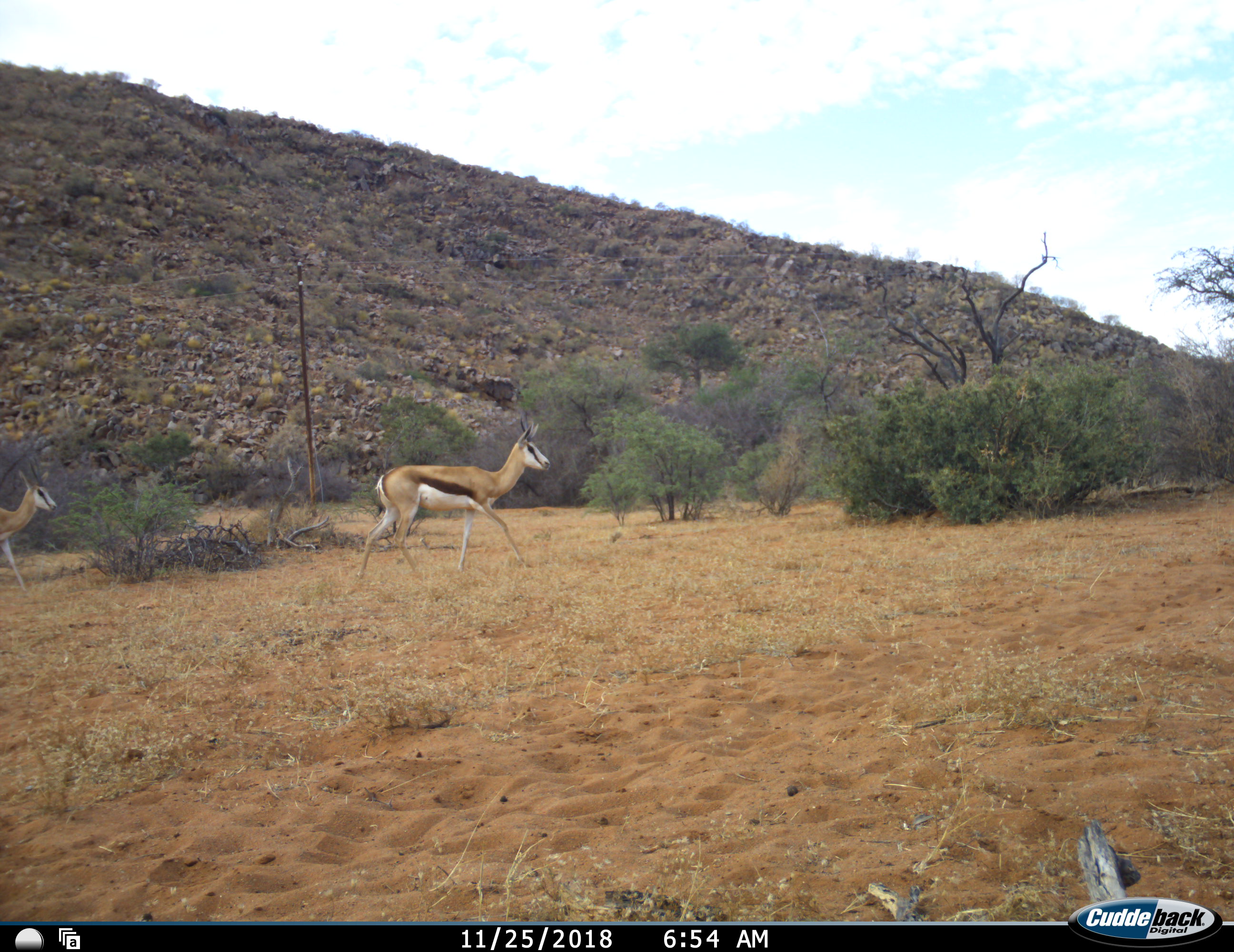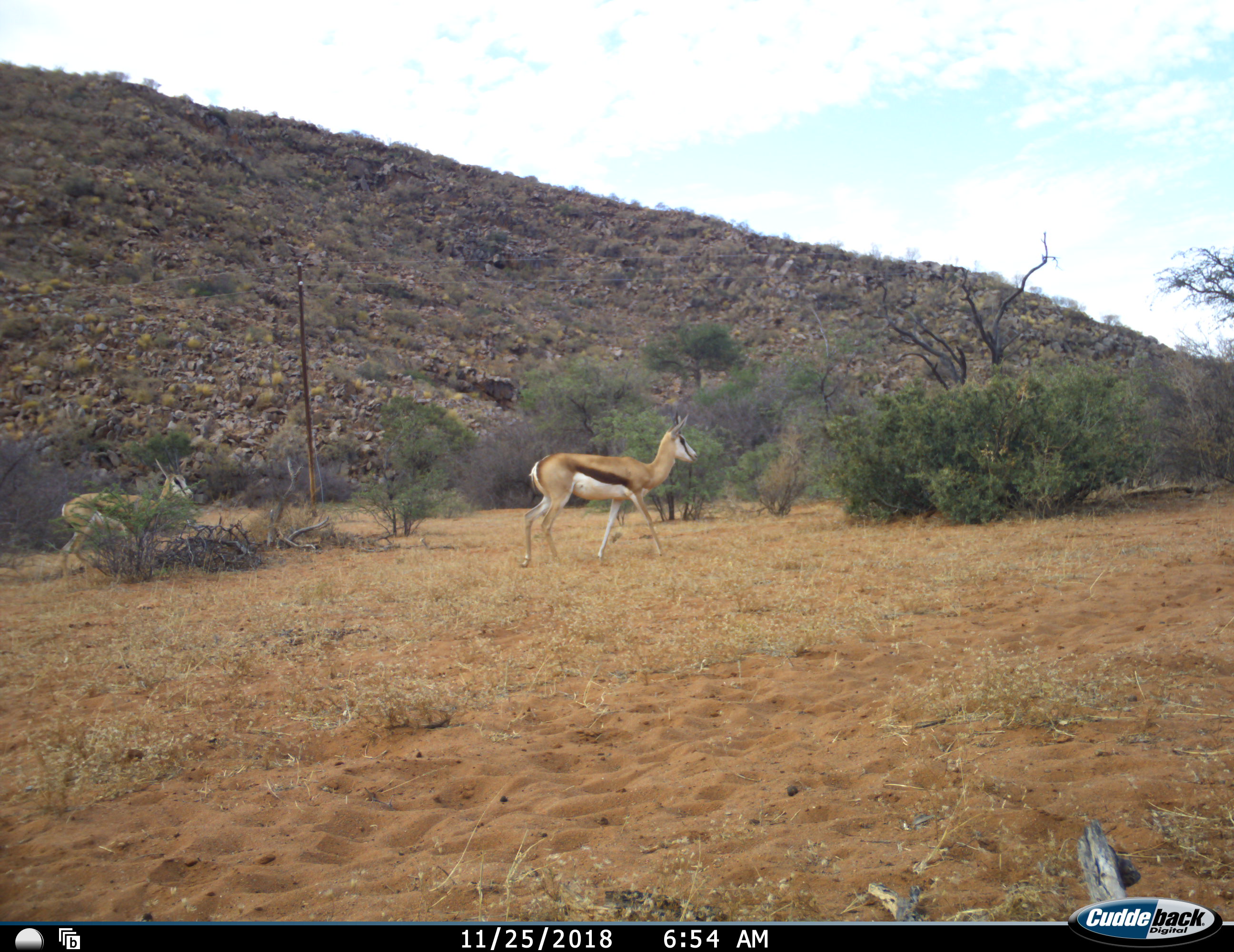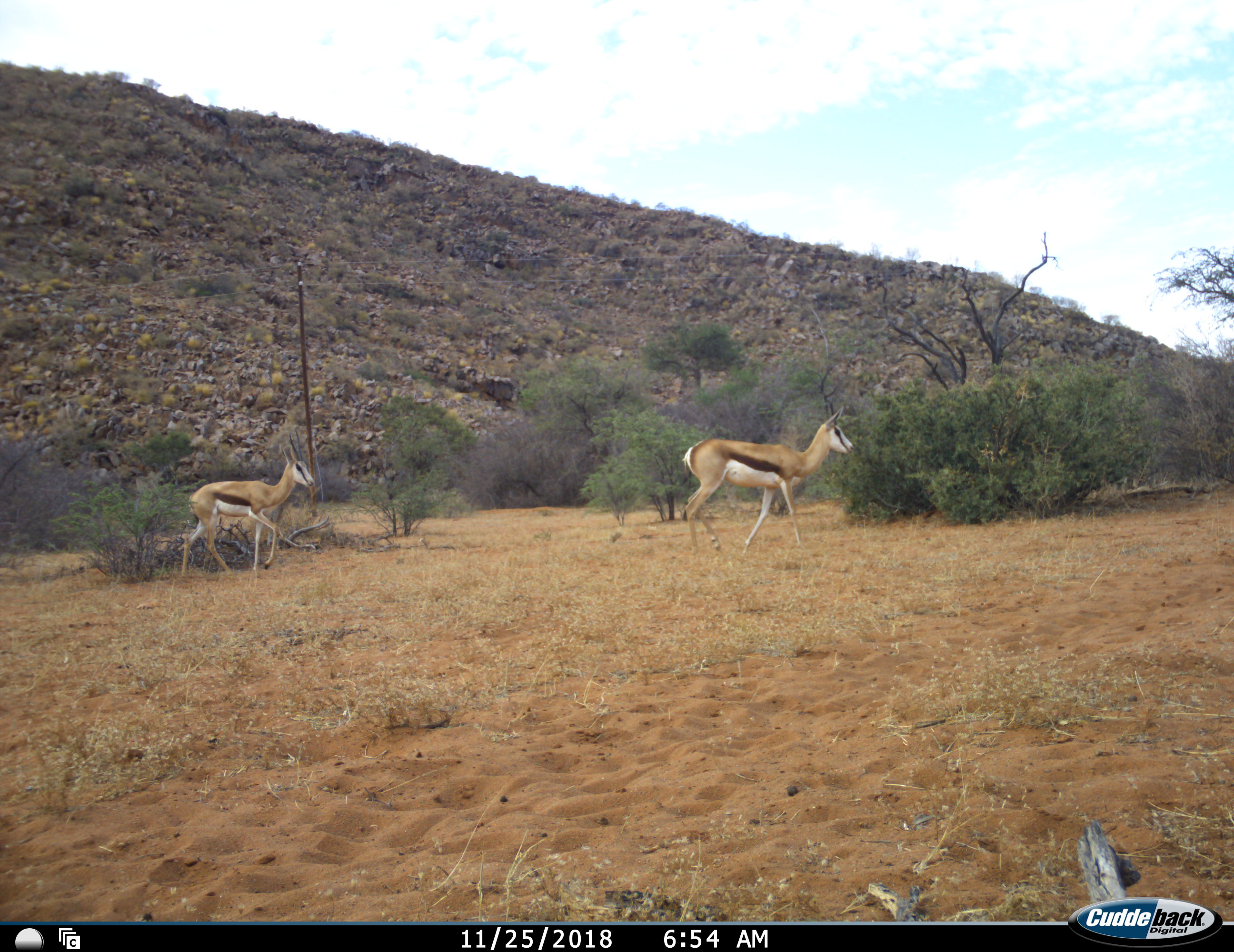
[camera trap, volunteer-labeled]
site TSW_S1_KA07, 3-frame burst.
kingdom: Animalia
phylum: Chordata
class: Mammalia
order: Artiodactyla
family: Bovidae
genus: Antidorcas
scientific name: Antidorcas marsupialis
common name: springbok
Springbok (Antidorcas marsupialis), count 2. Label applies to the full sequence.